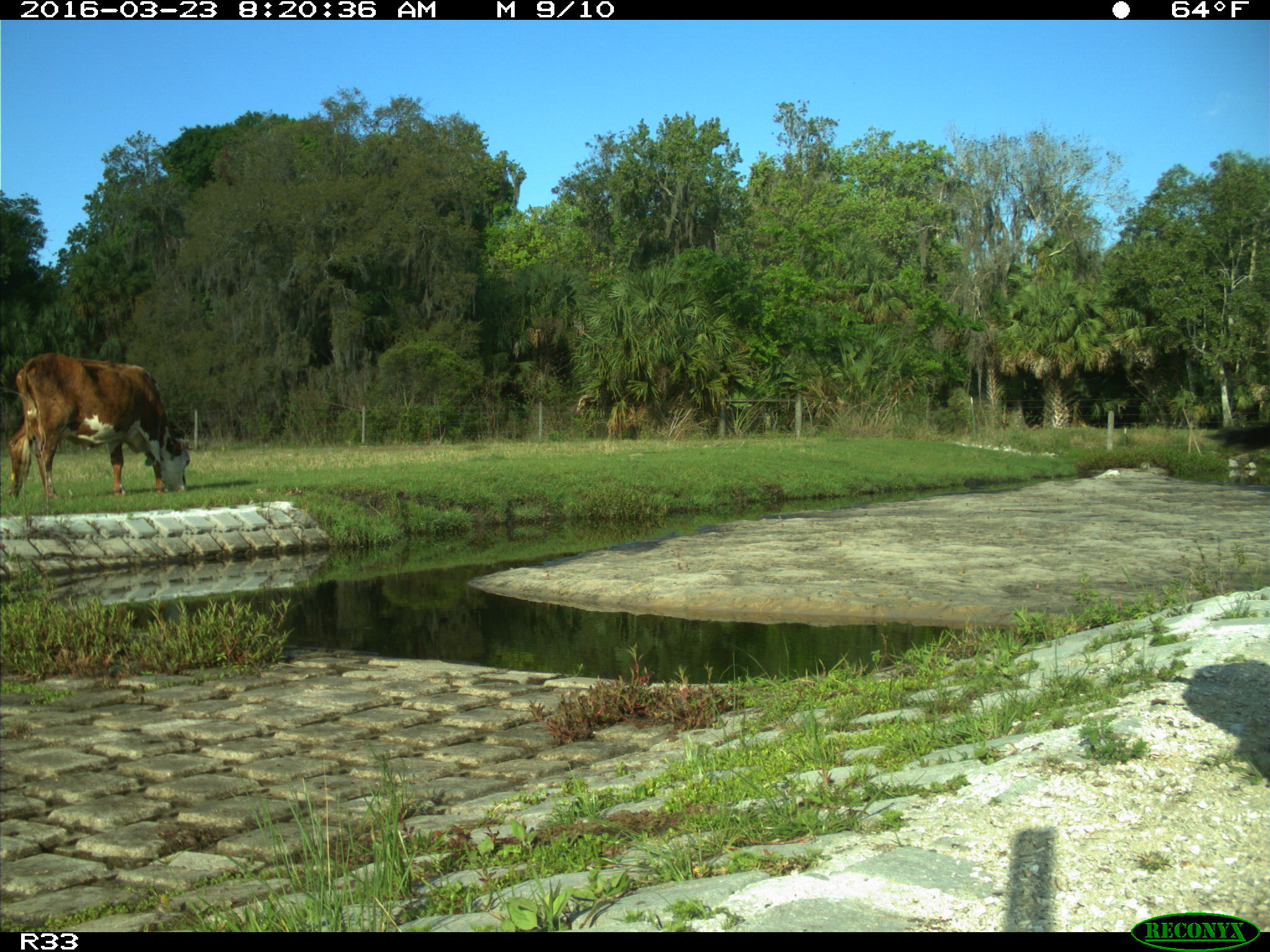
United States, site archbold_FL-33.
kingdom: Animalia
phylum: Chordata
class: Mammalia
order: Artiodactyla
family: Bovidae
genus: Bos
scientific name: Bos taurus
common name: domestic cow